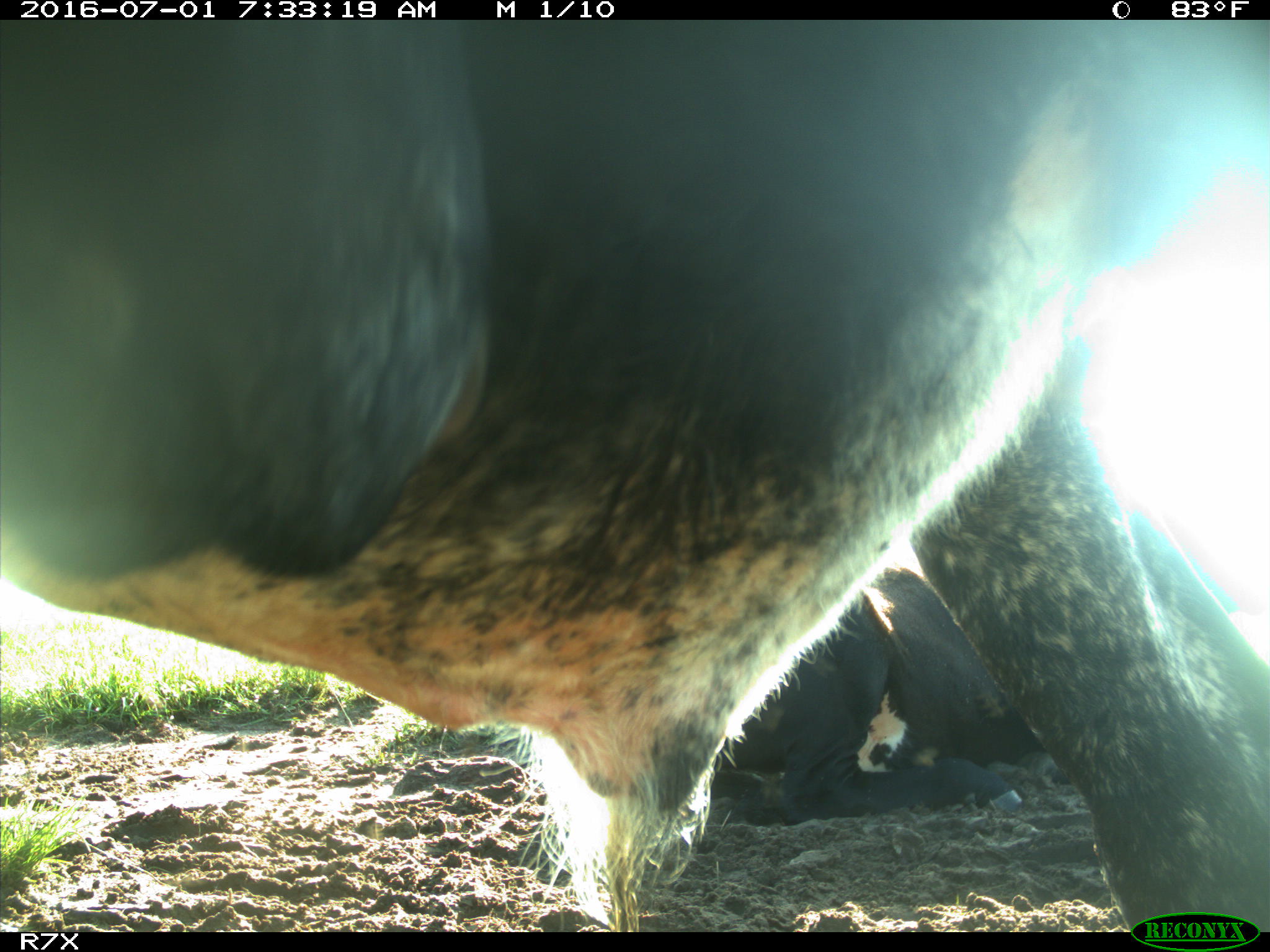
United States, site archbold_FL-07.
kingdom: Animalia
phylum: Chordata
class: Mammalia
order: Artiodactyla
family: Bovidae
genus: Bos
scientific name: Bos taurus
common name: domestic cow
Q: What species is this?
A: Bos taurus (domestic cow).